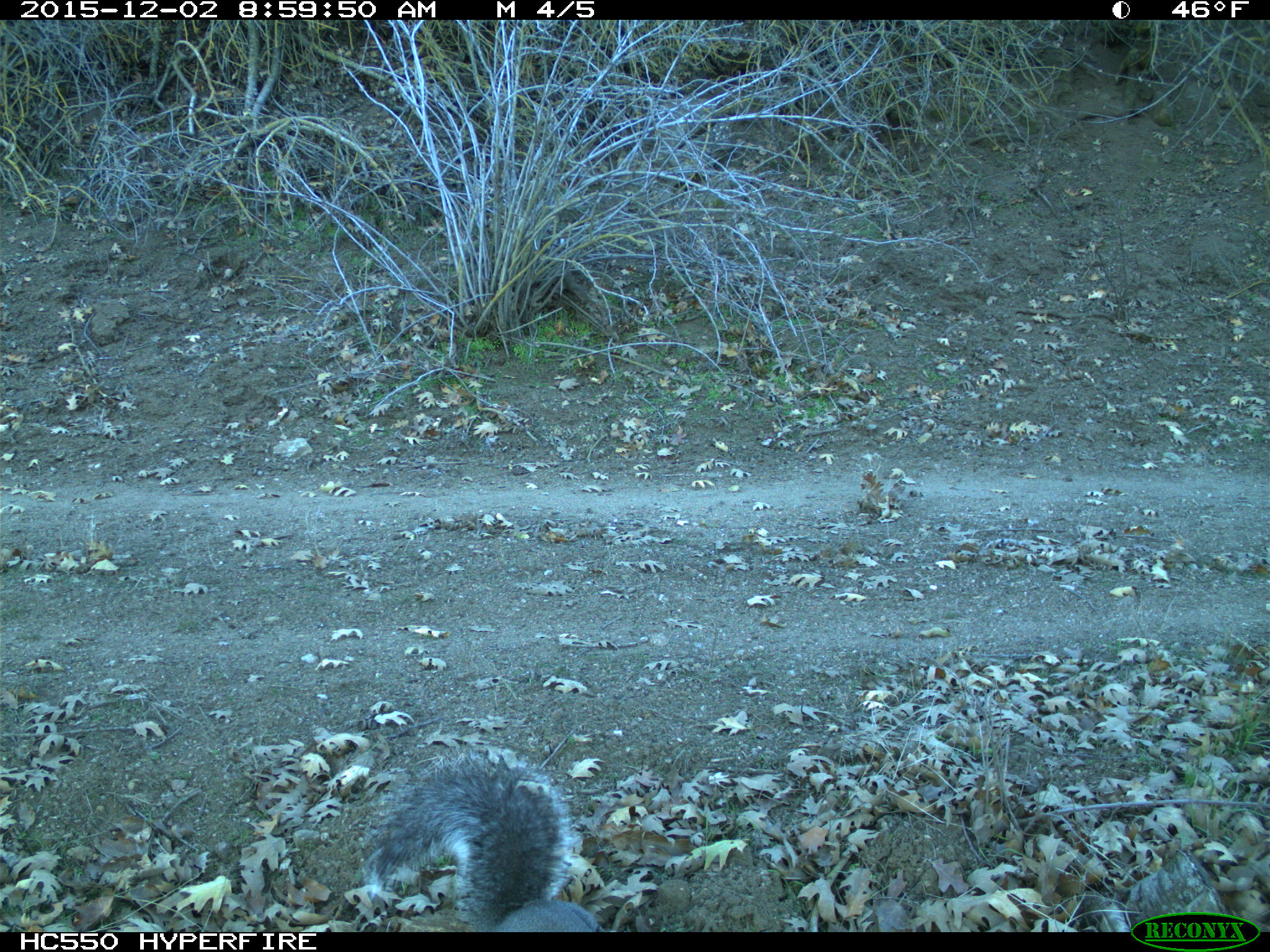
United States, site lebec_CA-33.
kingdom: Animalia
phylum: Chordata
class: Mammalia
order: Rodentia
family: Sciuridae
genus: Sciurus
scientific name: Sciurus carolinensis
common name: eastern gray squirrel